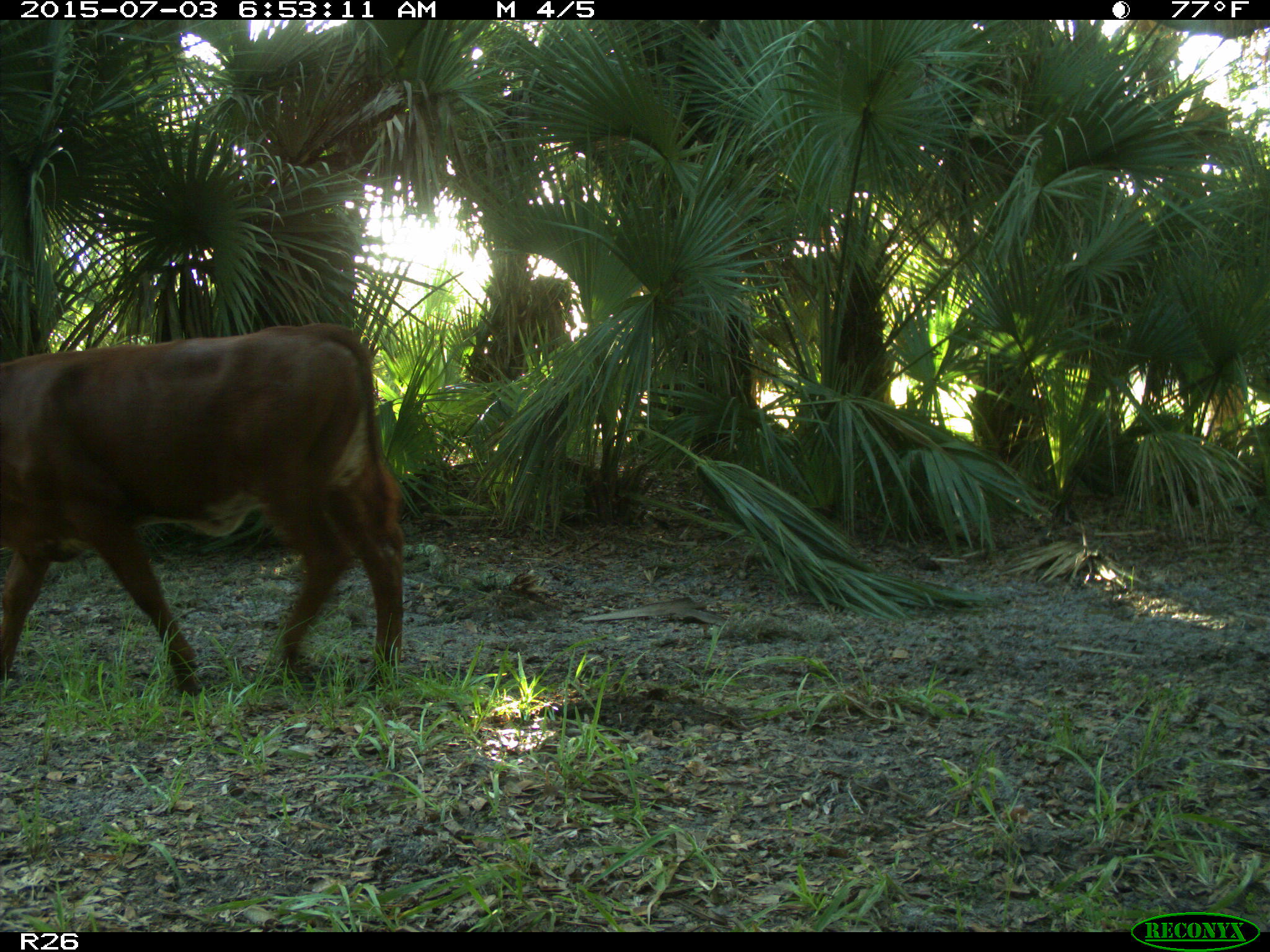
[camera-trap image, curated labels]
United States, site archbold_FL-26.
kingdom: Animalia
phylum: Chordata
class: Mammalia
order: Artiodactyla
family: Bovidae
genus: Bos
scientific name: Bos taurus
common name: domestic cow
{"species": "Bos taurus (domestic cow)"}